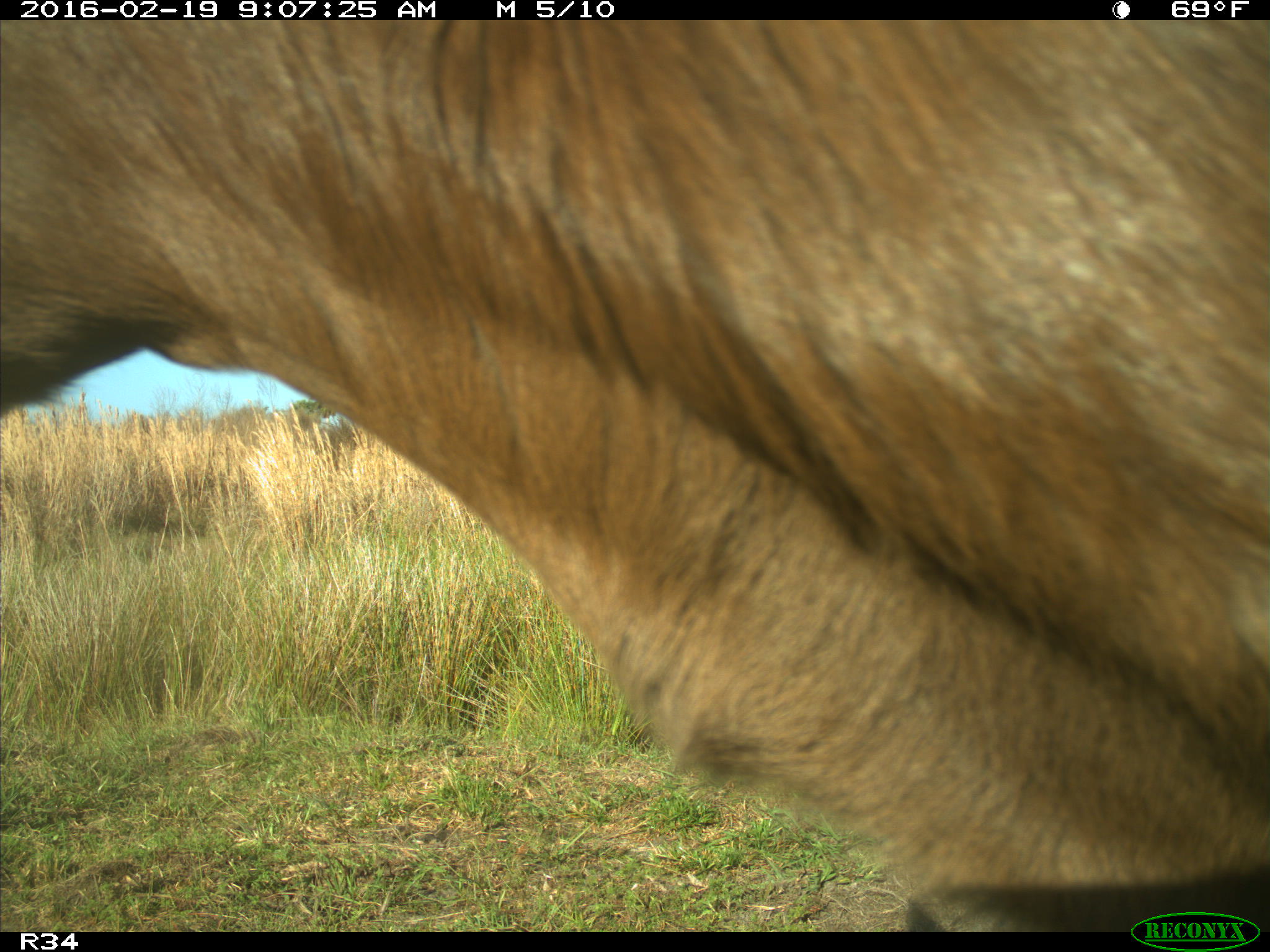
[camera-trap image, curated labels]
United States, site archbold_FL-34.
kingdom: Animalia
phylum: Chordata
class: Mammalia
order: Artiodactyla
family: Bovidae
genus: Bos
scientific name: Bos taurus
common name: domestic cow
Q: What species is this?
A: Bos taurus (domestic cow).